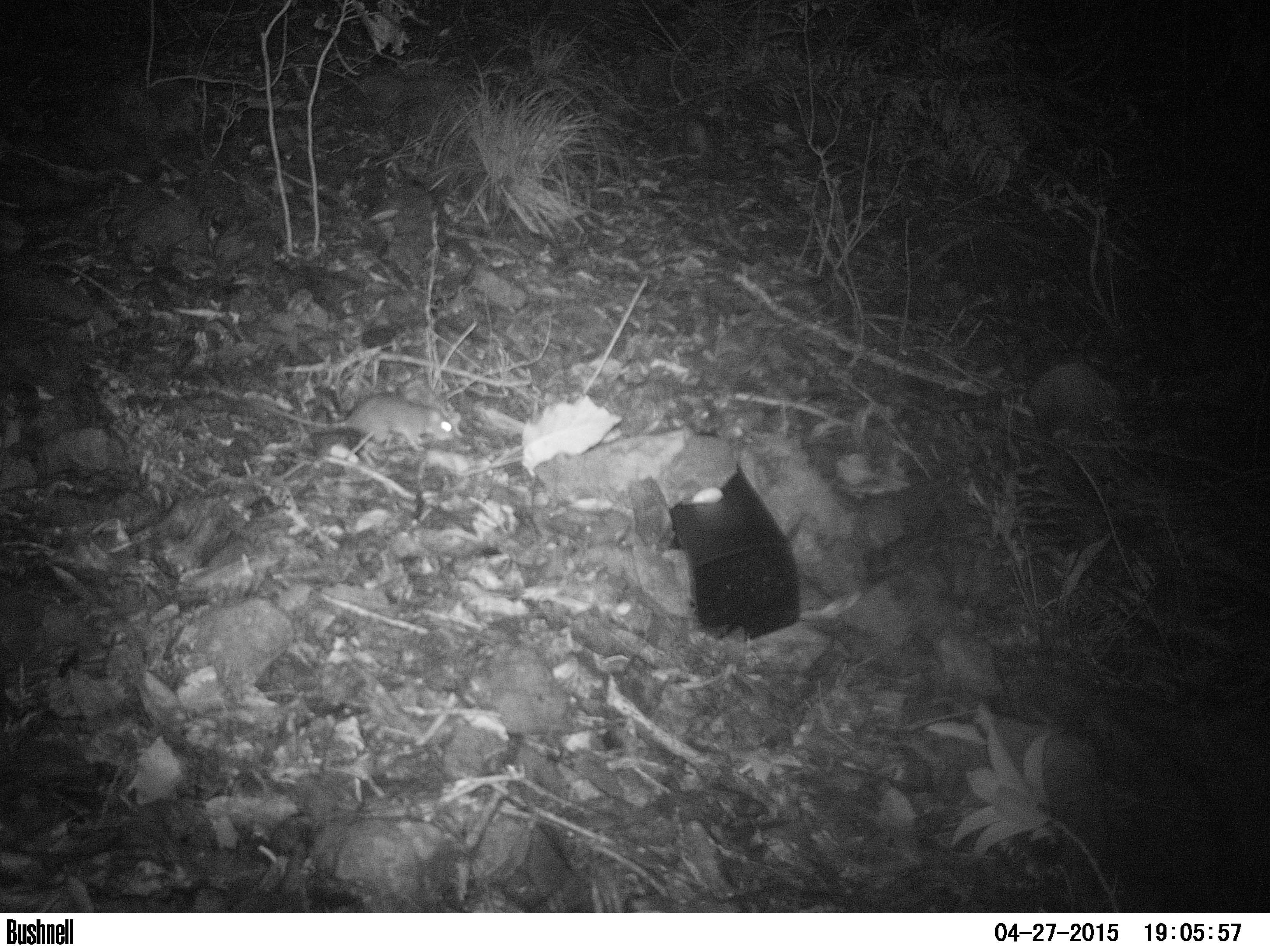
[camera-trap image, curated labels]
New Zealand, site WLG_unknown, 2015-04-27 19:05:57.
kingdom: Animalia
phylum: Chordata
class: Mammalia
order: Rodentia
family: Muridae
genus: Rattus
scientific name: Rattus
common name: rat